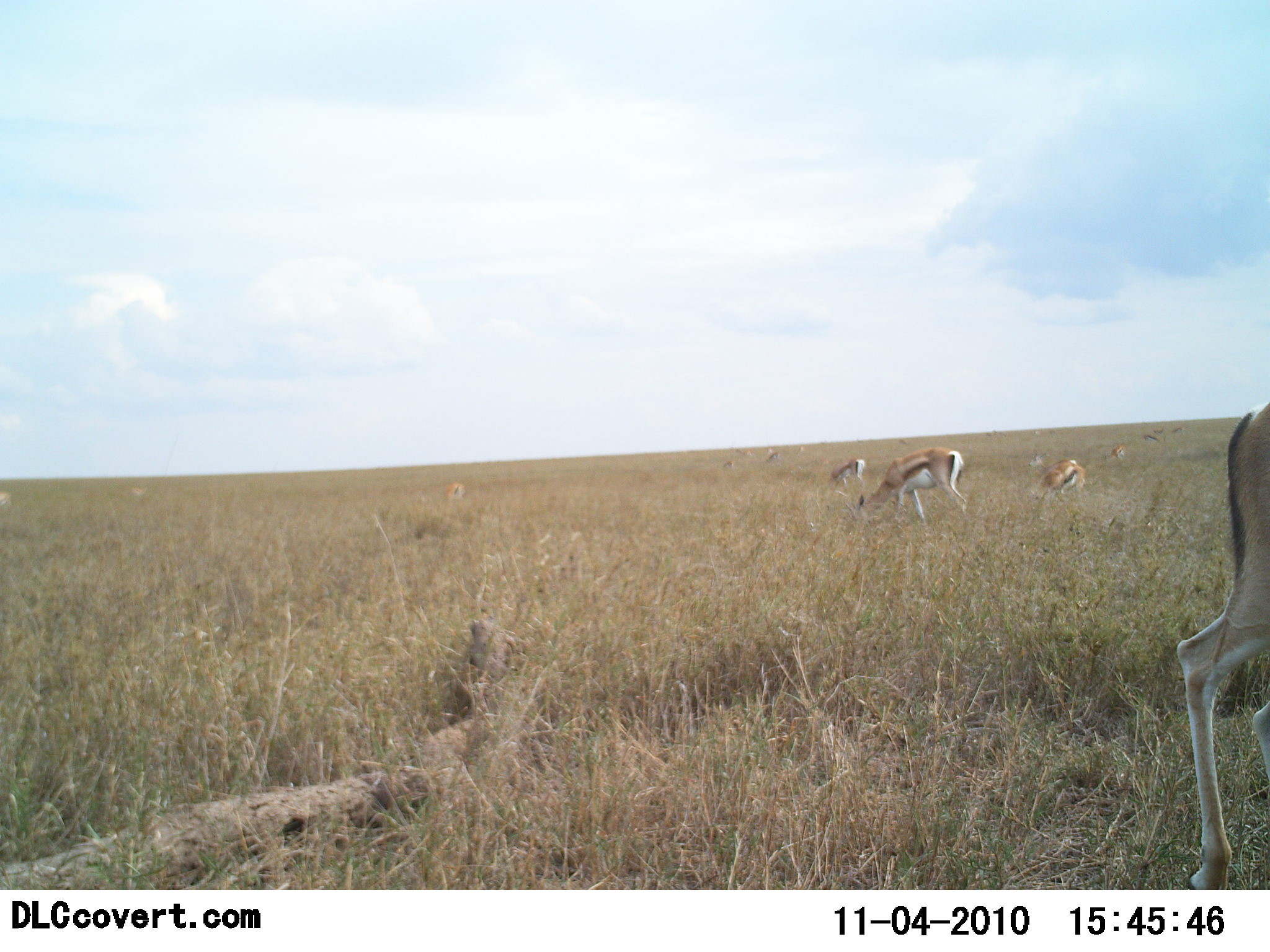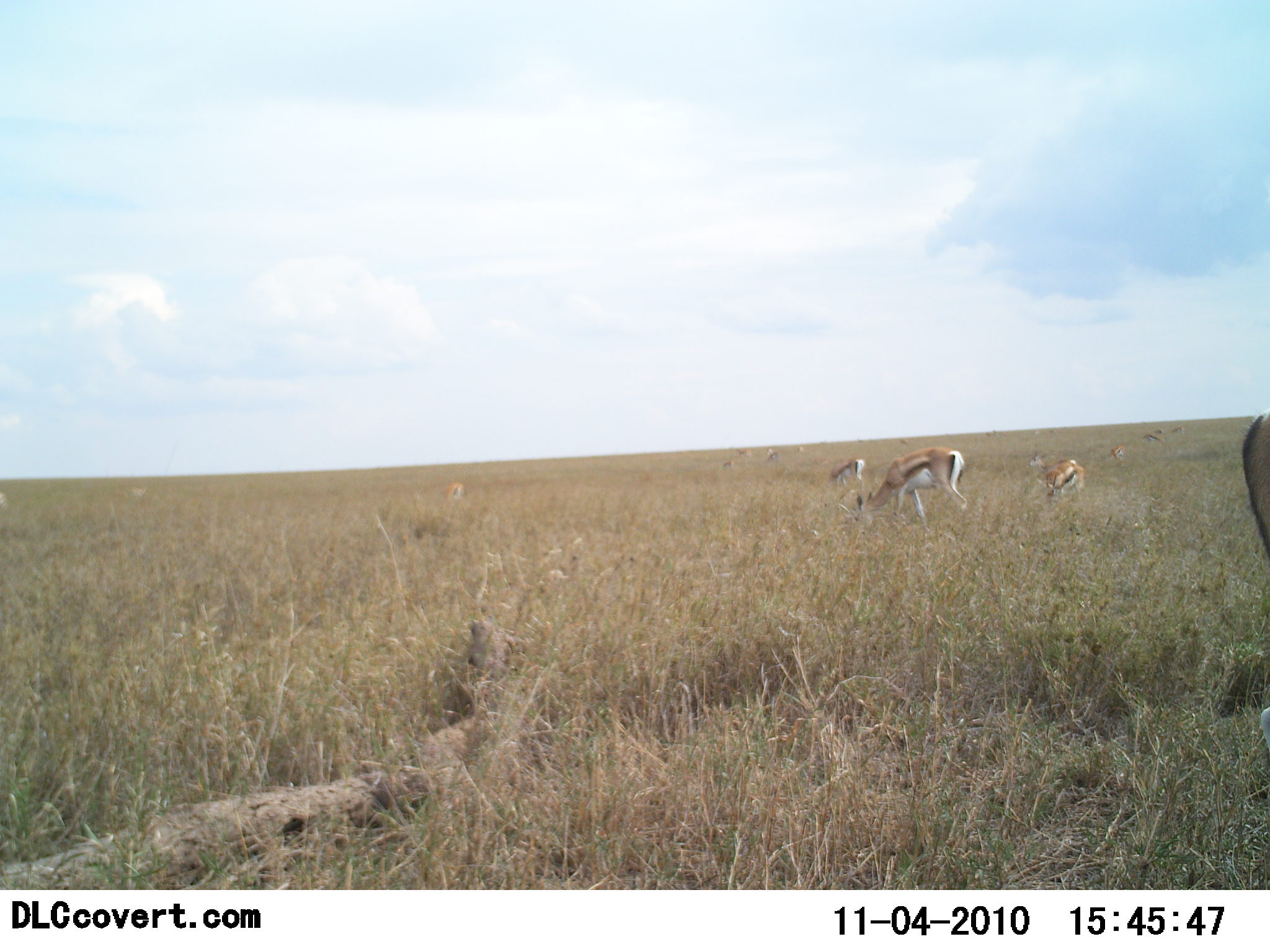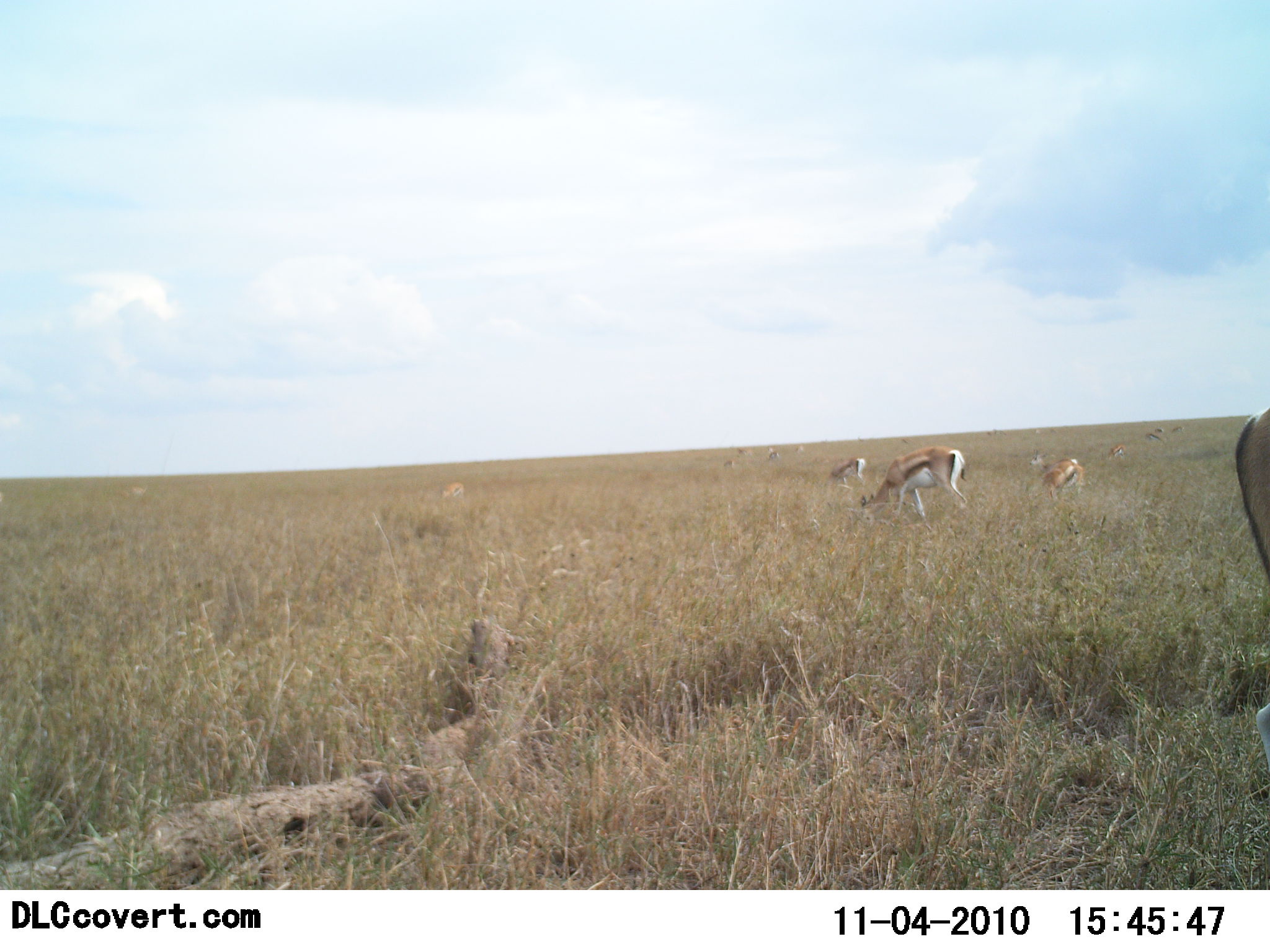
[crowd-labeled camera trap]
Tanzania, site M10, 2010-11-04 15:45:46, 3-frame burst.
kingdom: Animalia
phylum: Chordata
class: Mammalia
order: Artiodactyla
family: Bovidae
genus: Eudorcas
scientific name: Eudorcas thomsonii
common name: thomson's gazelle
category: gazellethomsons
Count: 9.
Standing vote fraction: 25%.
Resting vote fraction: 0%.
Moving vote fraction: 17%.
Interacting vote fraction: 8%.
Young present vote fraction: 8%.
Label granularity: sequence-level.